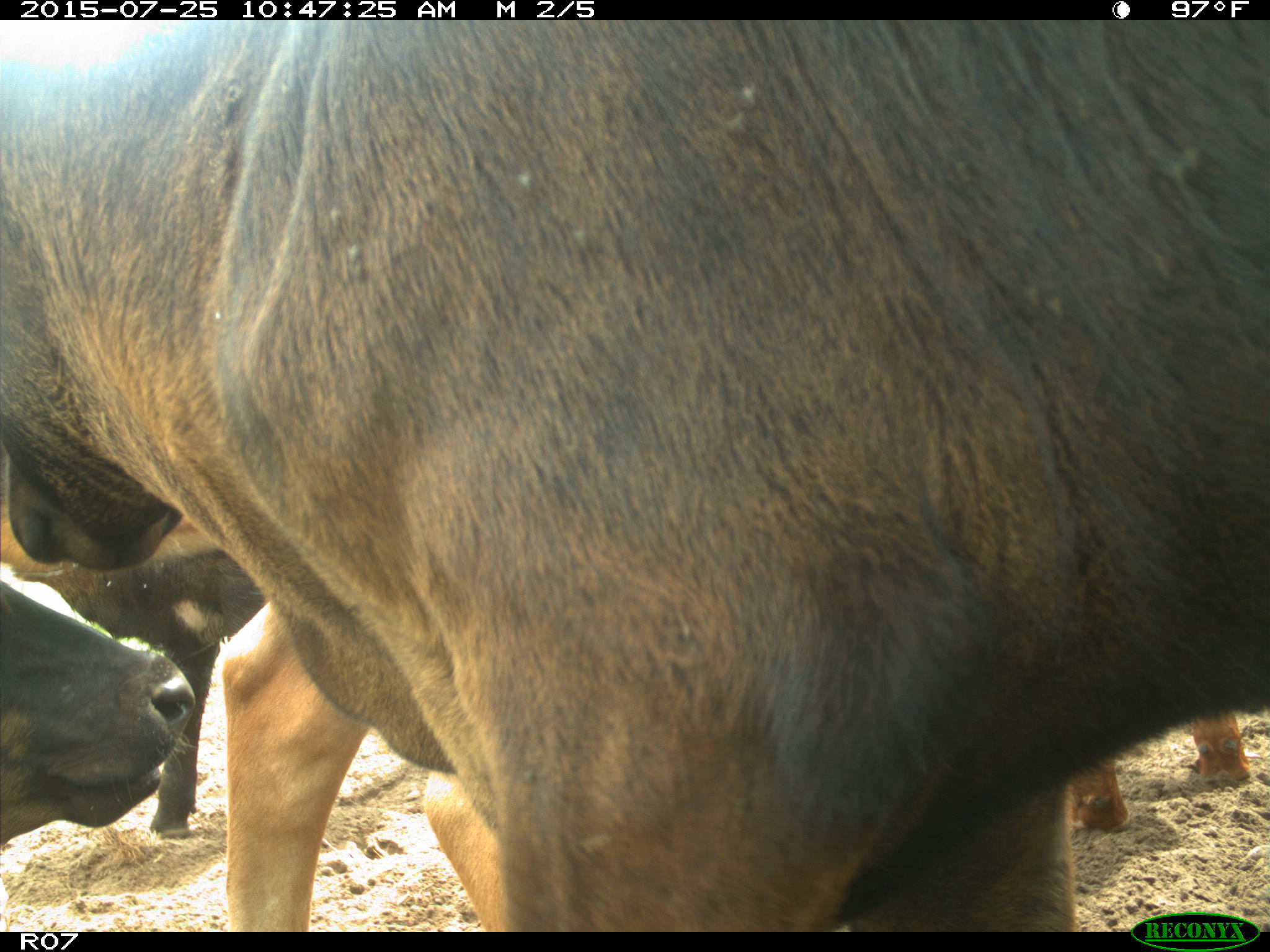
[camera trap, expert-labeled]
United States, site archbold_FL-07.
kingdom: Animalia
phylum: Chordata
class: Mammalia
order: Artiodactyla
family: Bovidae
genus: Bos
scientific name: Bos taurus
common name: domestic cow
Bos taurus (domestic cow).